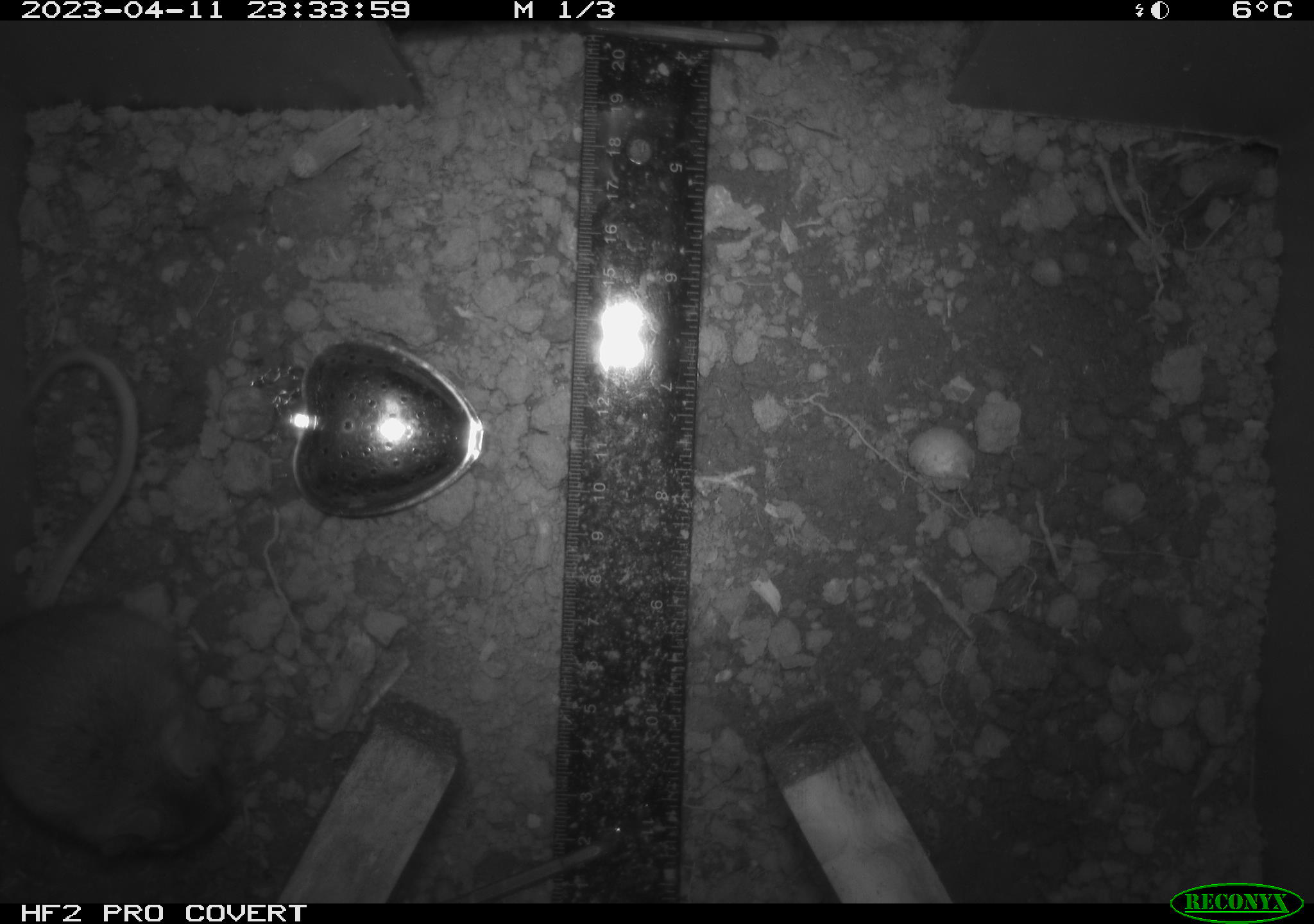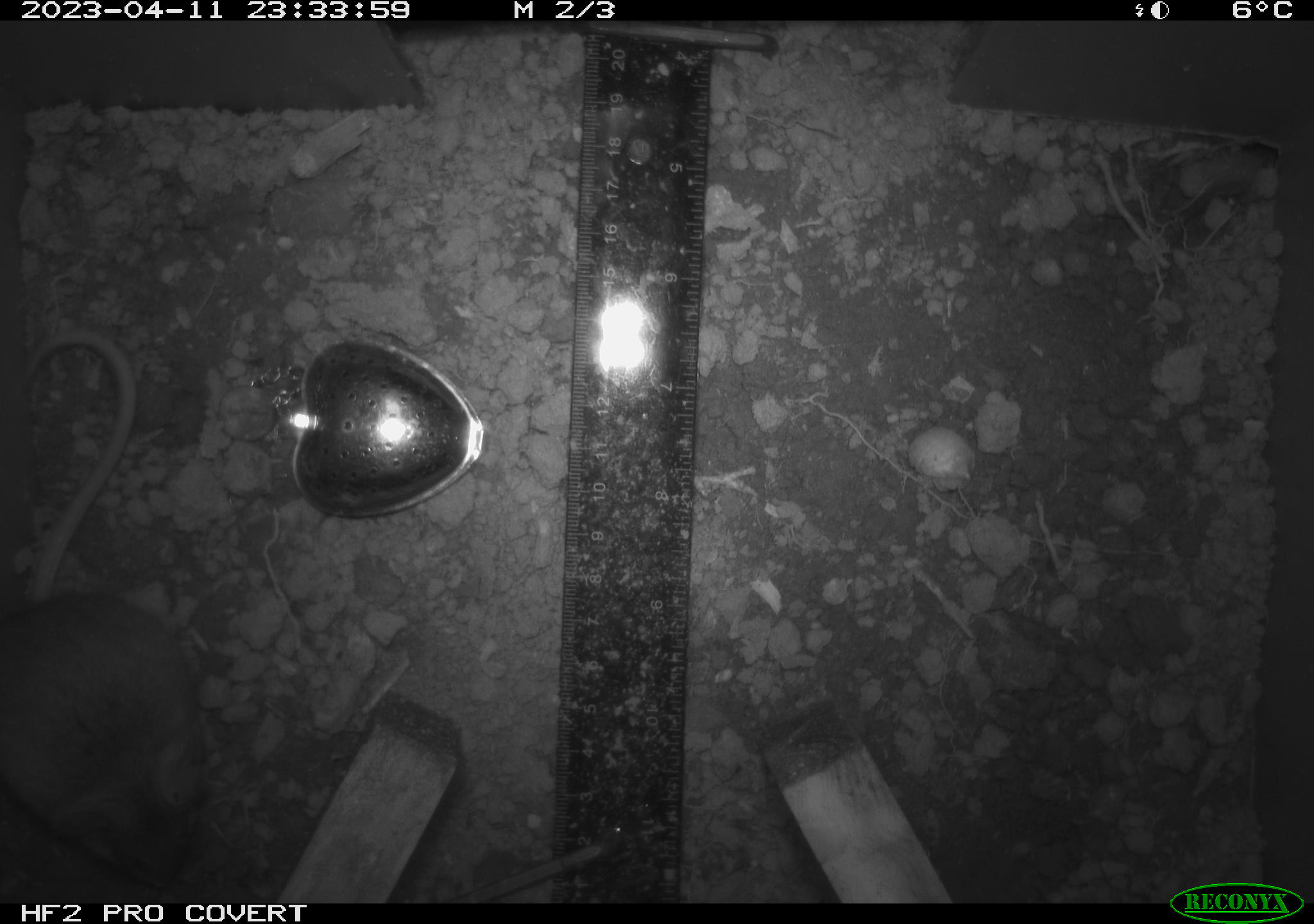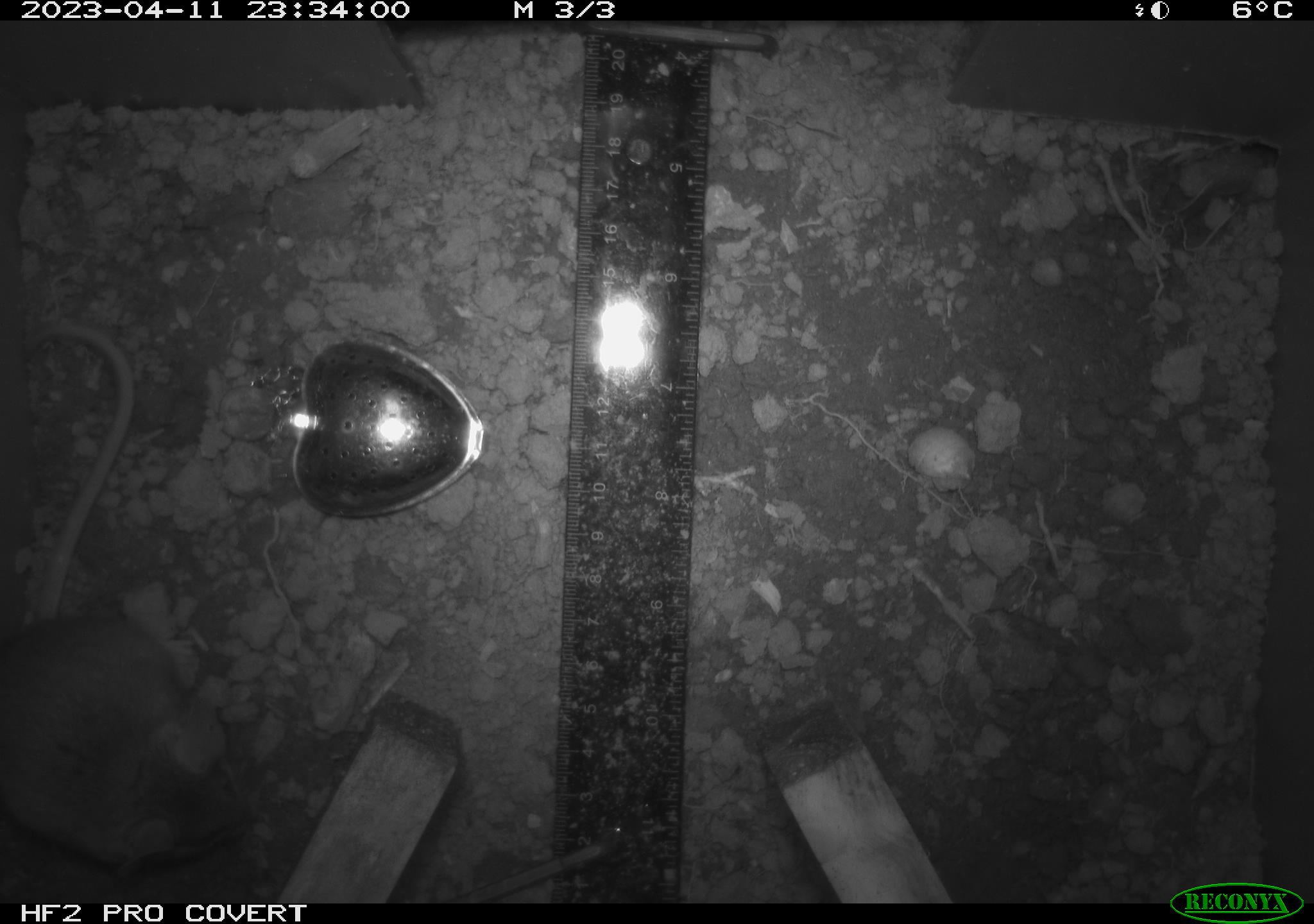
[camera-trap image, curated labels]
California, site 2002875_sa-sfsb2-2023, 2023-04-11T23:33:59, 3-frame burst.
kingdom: Animalia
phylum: Chordata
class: Mammalia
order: Rodentia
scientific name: Rodentia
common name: mouse species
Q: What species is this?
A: Mouse species (Rodentia).